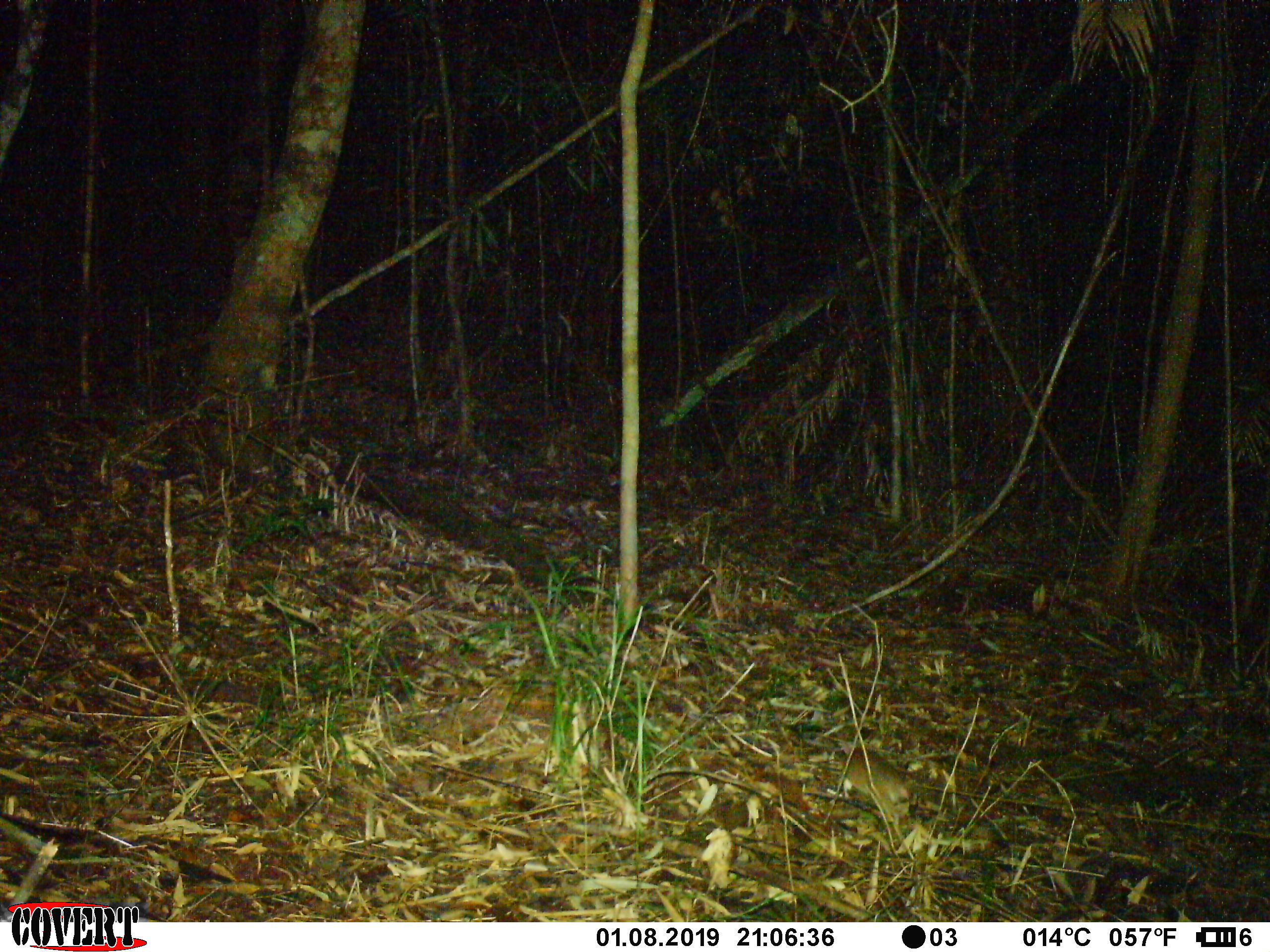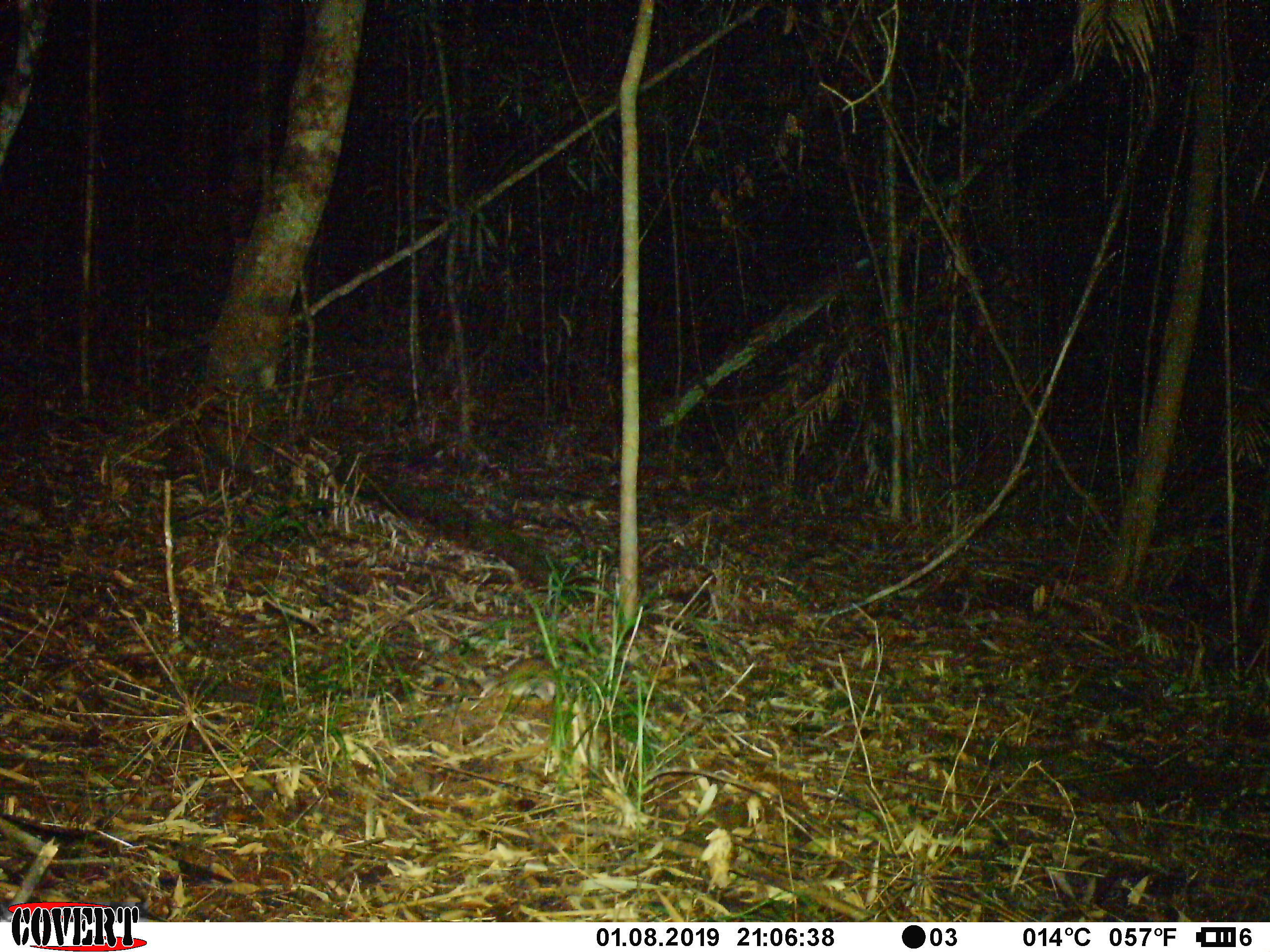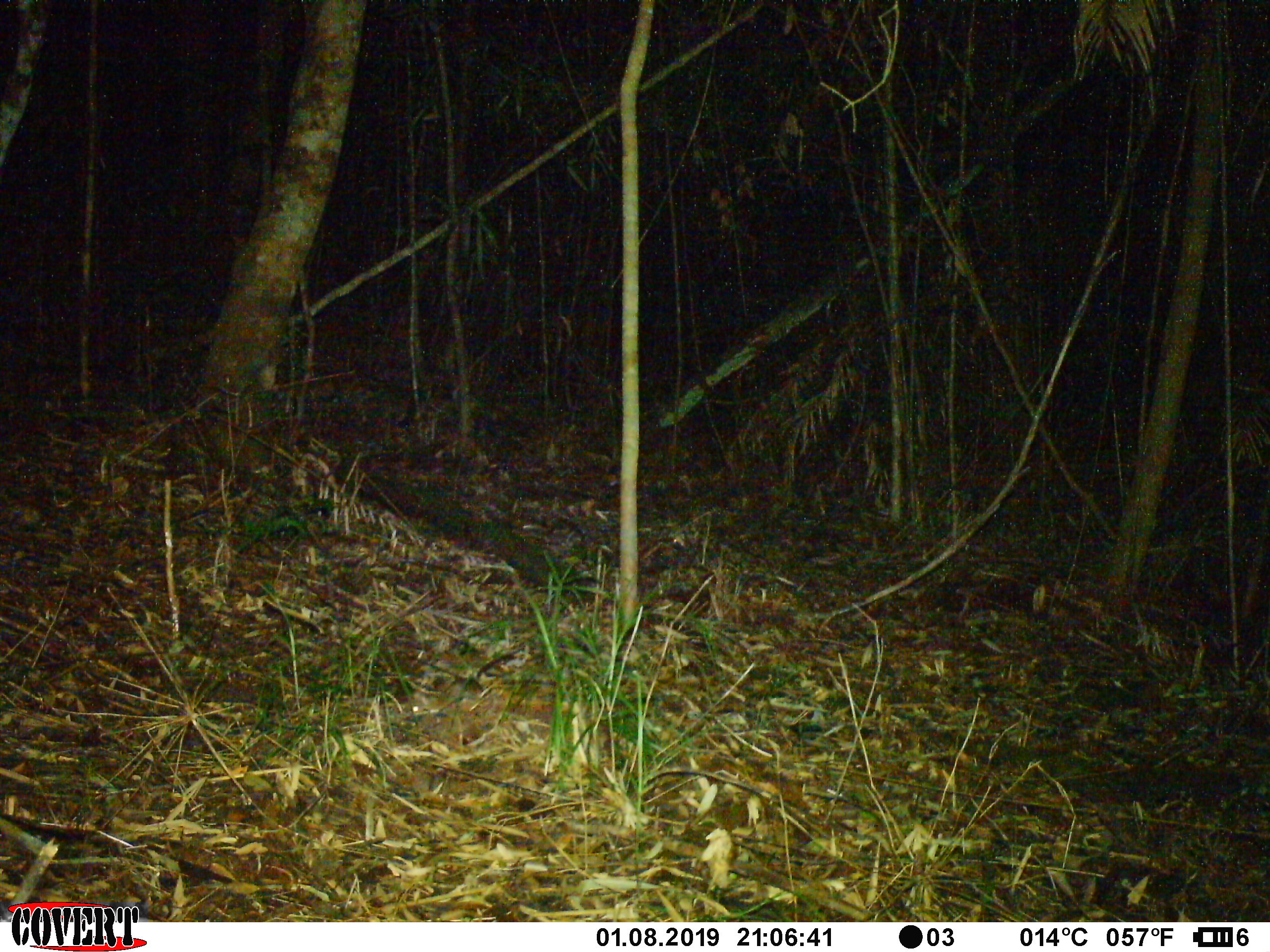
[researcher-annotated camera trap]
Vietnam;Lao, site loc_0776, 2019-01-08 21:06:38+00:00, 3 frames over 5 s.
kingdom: Animalia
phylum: Chordata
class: Mammalia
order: Rodentia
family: Muridae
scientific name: Muridae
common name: old-world mice and rats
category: unidentified murid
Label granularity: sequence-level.